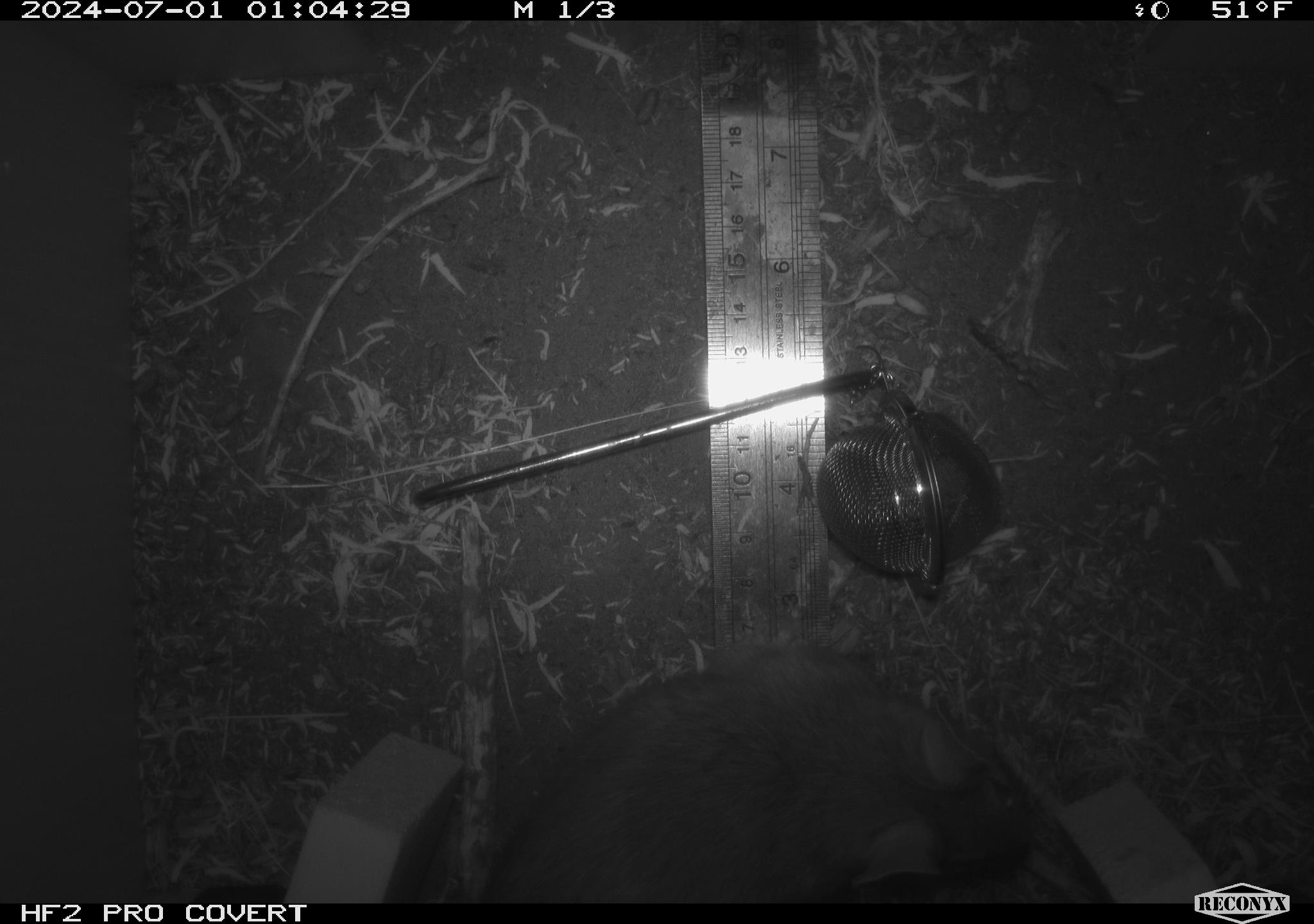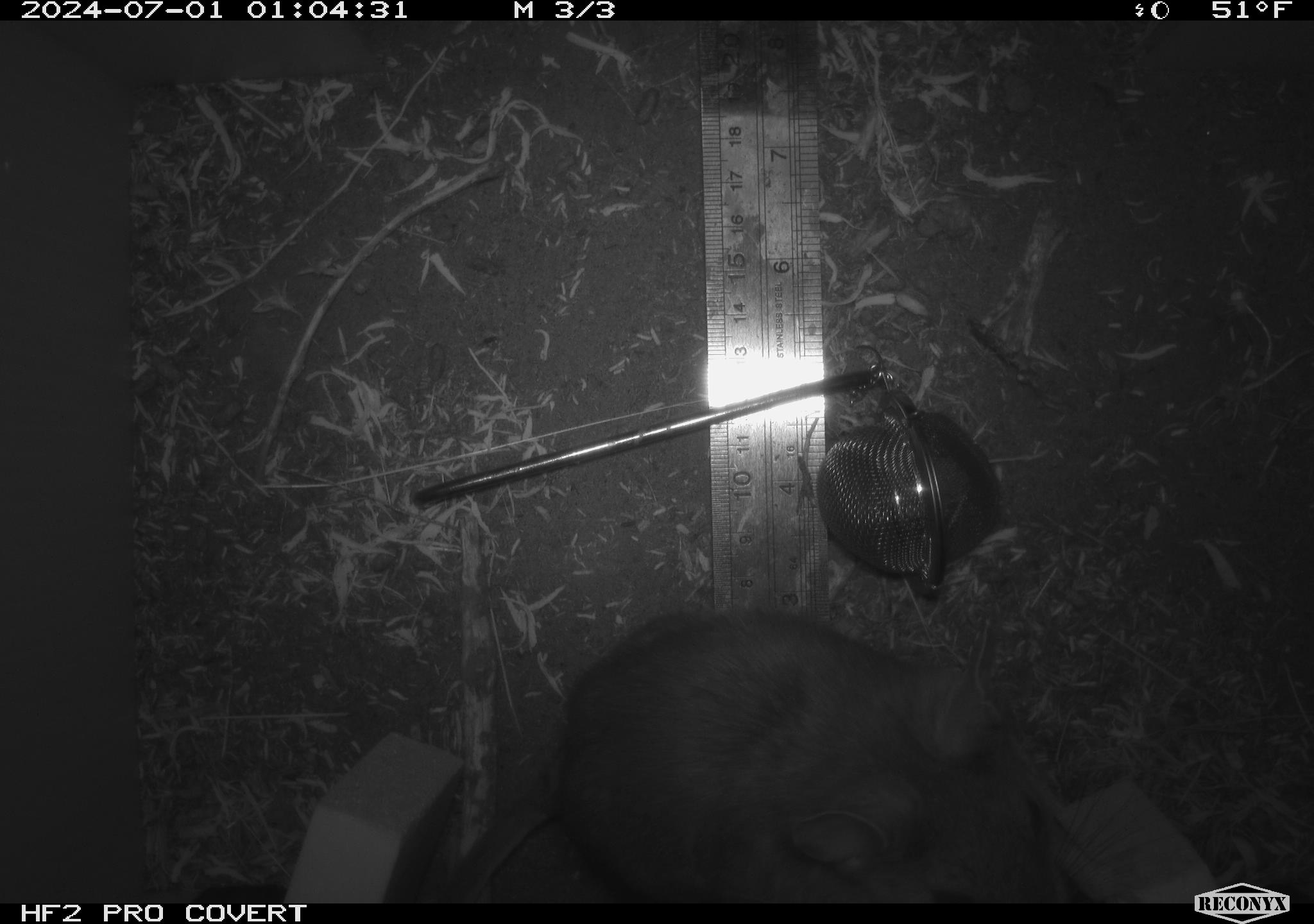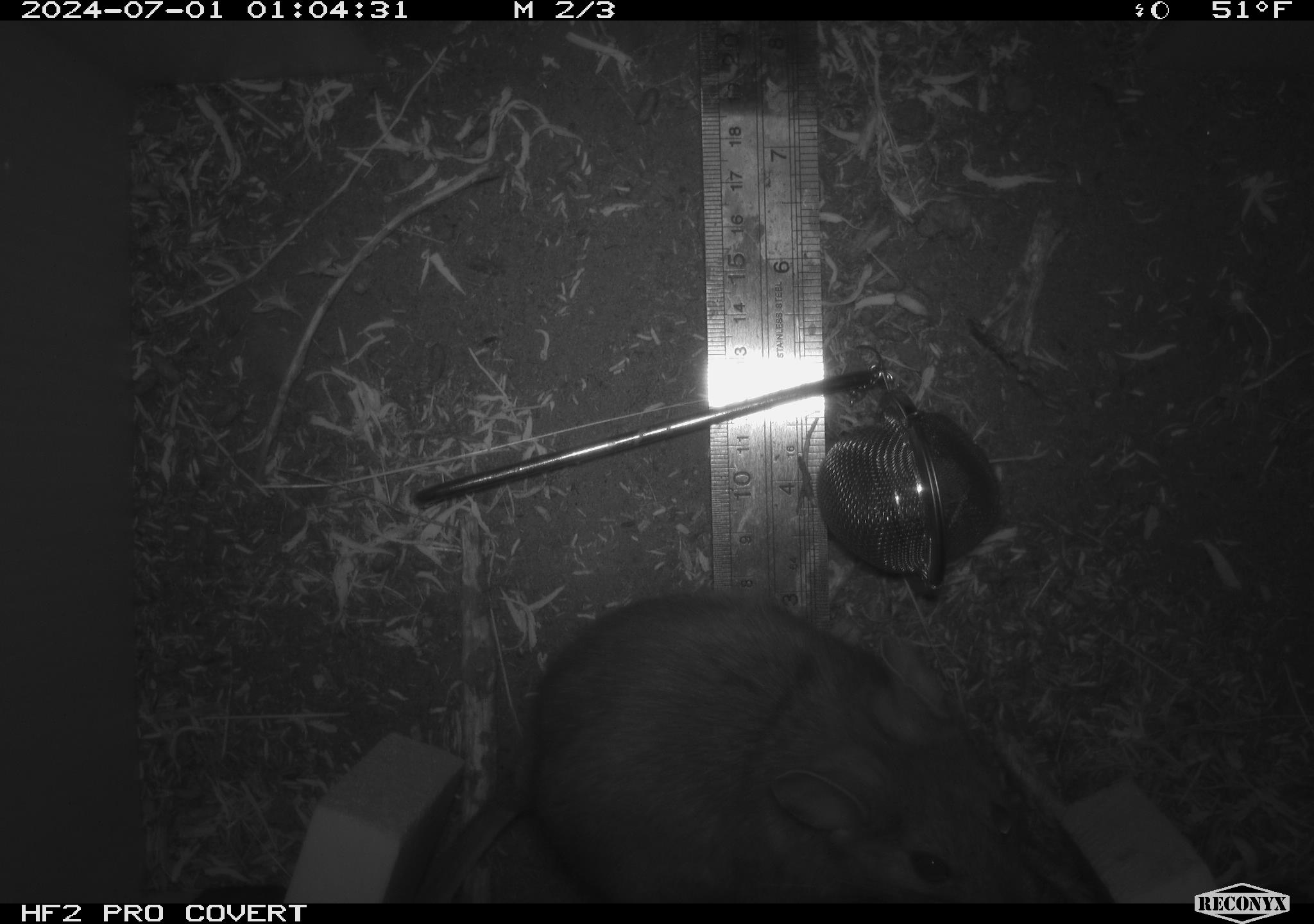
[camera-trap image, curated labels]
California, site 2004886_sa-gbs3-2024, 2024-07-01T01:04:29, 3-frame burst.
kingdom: Animalia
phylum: Chordata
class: Mammalia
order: Rodentia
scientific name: Rodentia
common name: woodrat or rat or mouse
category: woodrat or rat or mouse species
Woodrat or rat or mouse species (woodrat or rat or mouse) (Rodentia).